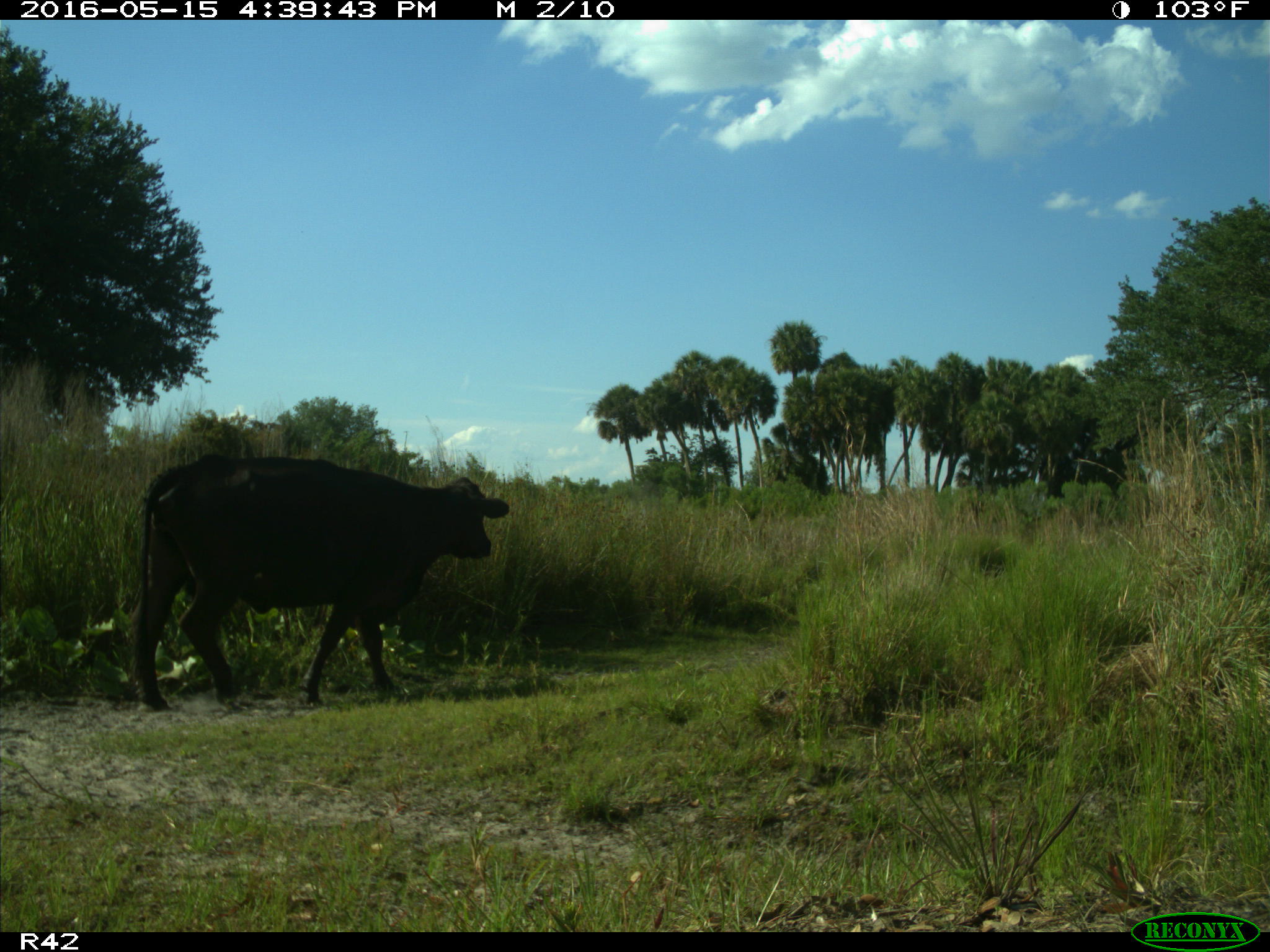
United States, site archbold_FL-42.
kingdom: Animalia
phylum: Chordata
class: Mammalia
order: Artiodactyla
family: Bovidae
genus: Bos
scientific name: Bos taurus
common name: domestic cow